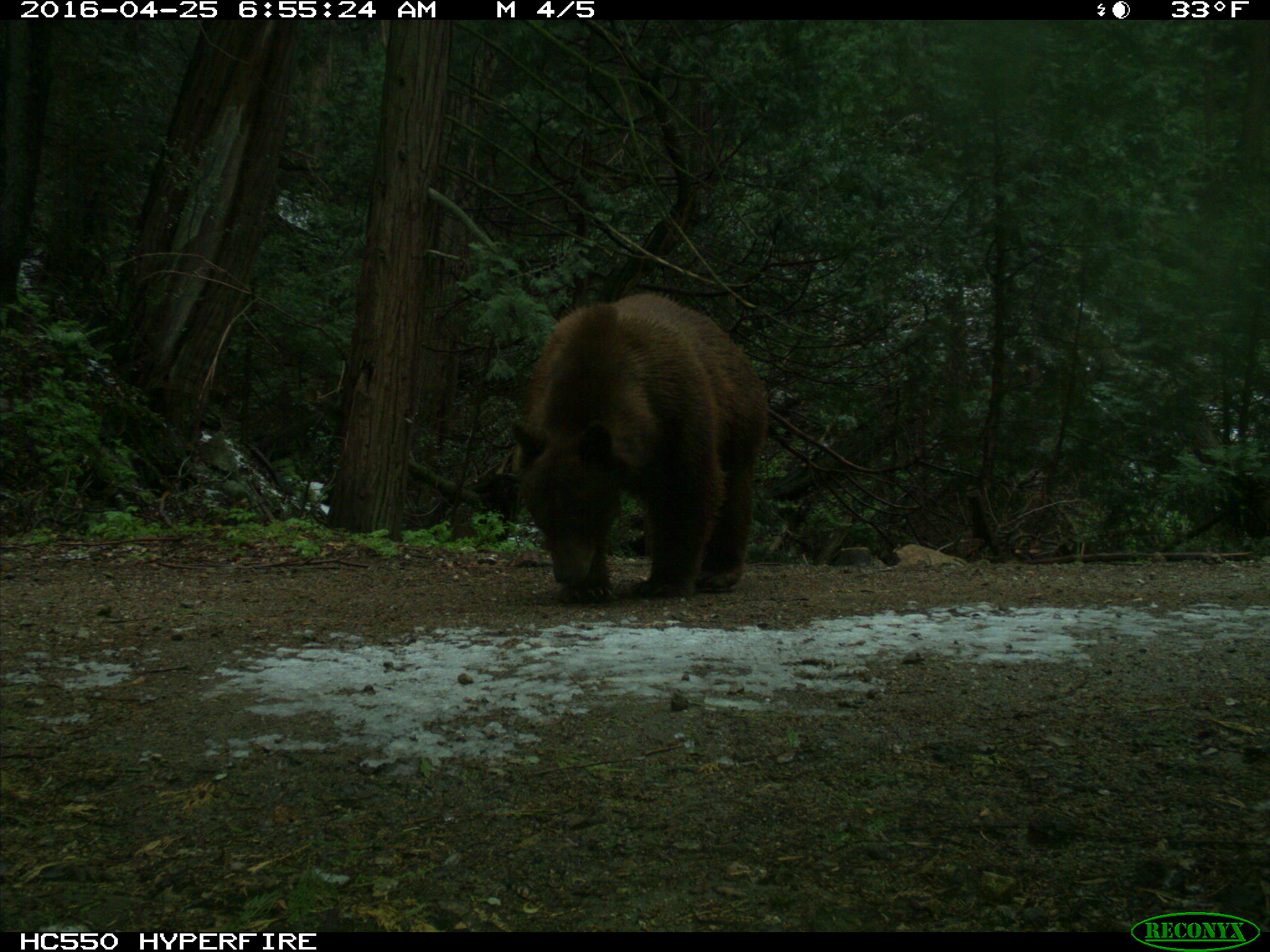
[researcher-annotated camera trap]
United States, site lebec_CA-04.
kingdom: Animalia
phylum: Chordata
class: Mammalia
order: Carnivora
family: Ursidae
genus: Ursus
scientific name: Ursus americanus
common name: american black bear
Ursus americanus (american black bear).